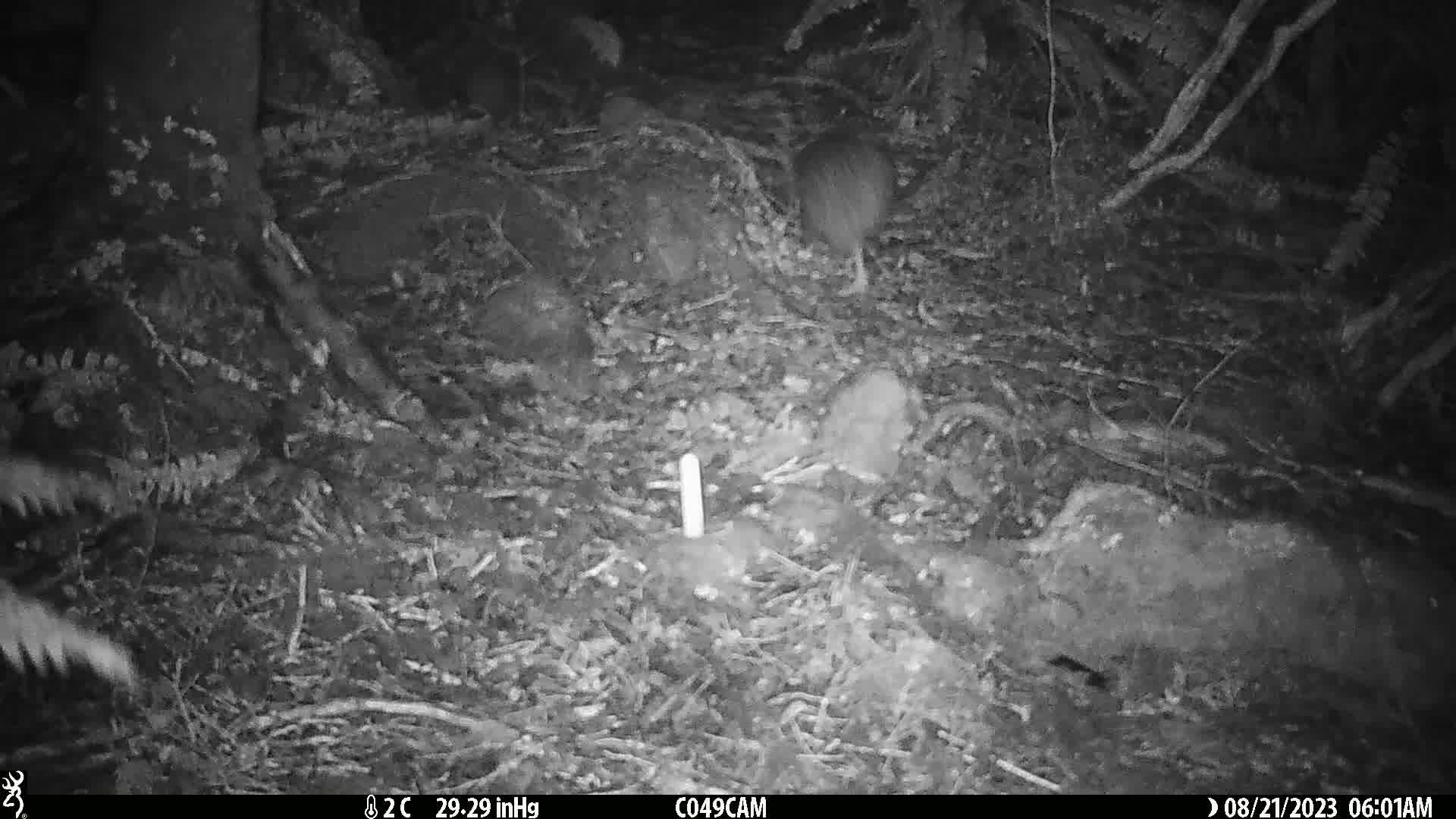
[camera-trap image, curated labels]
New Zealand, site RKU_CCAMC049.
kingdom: Animalia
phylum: Chordata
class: Aves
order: Apterygiformes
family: Apterygidae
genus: Apteryx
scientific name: Apteryx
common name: kiwi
Kiwi (Apteryx).